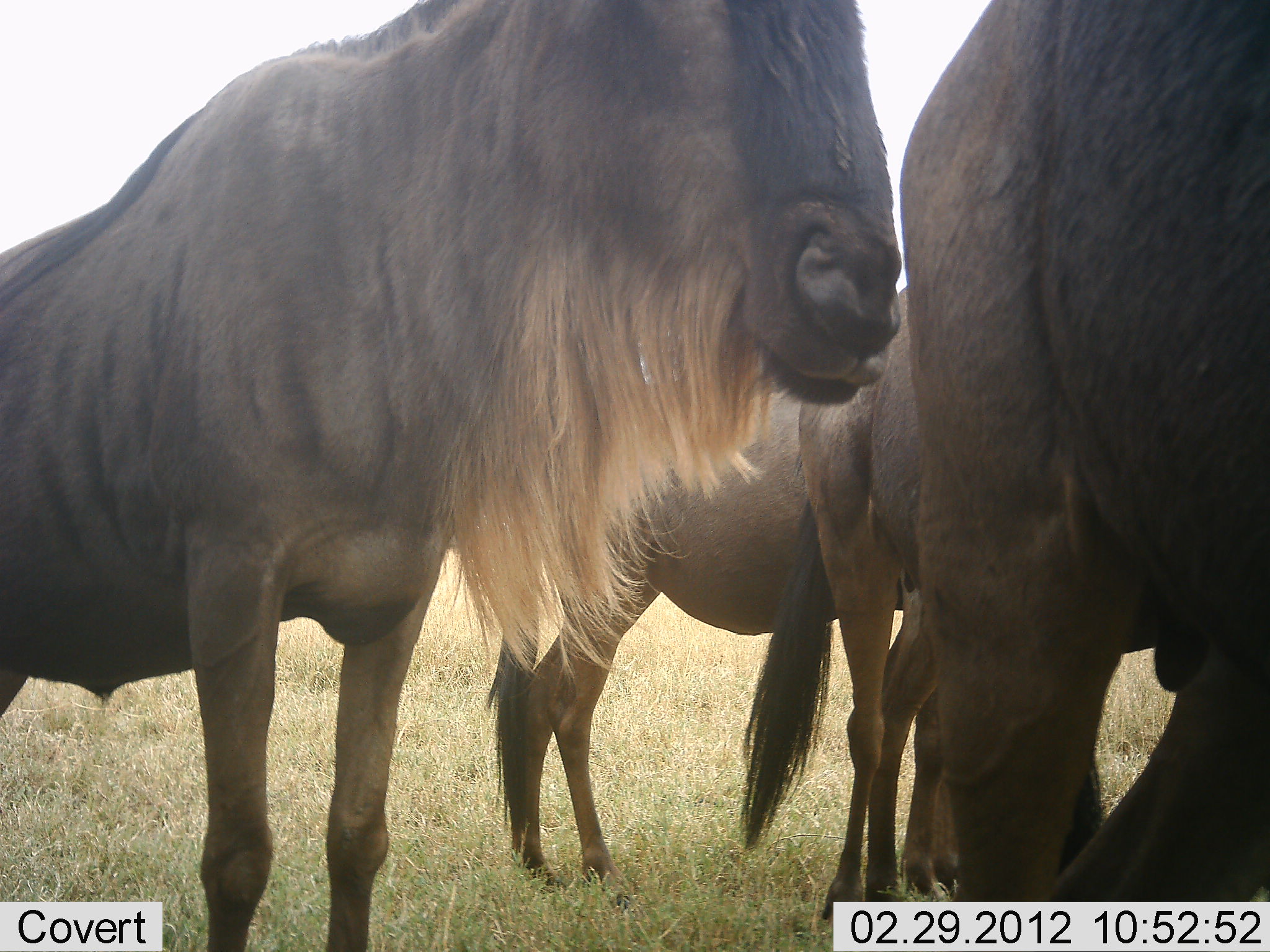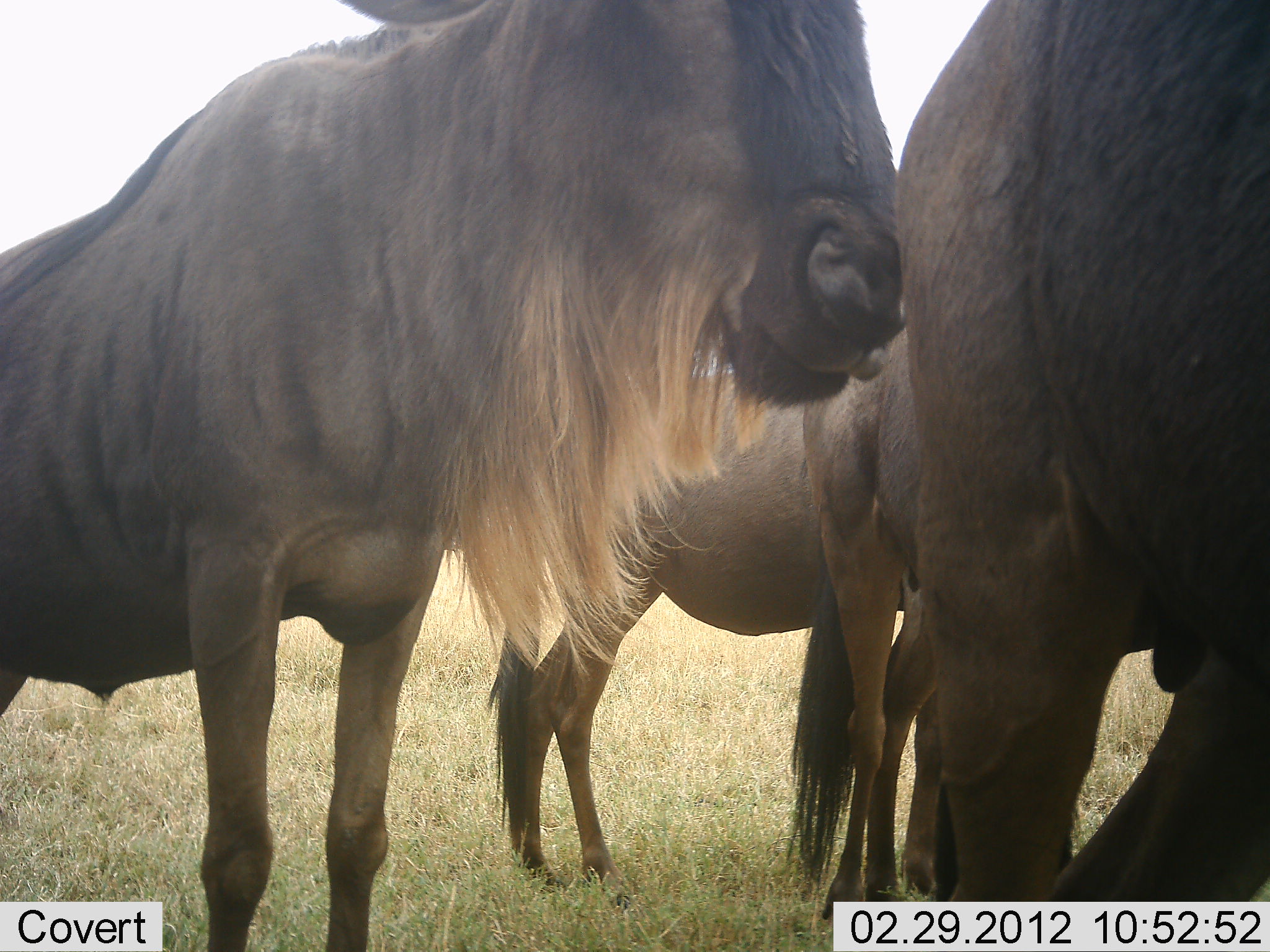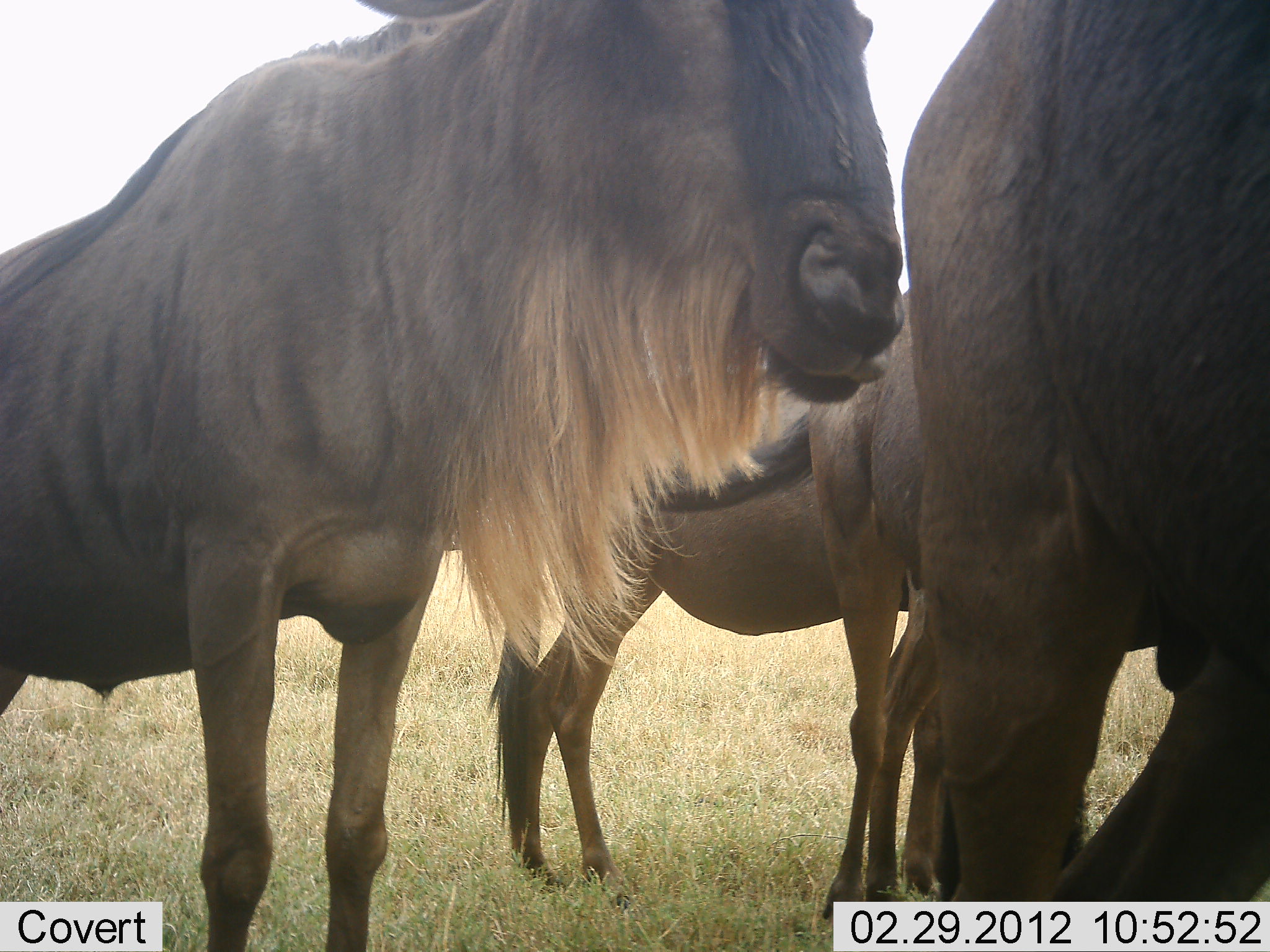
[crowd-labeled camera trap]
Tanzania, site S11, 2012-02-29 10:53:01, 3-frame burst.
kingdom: Animalia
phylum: Chordata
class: Mammalia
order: Artiodactyla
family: Bovidae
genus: Connochaetes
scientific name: Connochaetes taurinus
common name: blue wildebeest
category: wildebeest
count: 4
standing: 100%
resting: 0%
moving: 0%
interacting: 0%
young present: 0%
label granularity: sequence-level